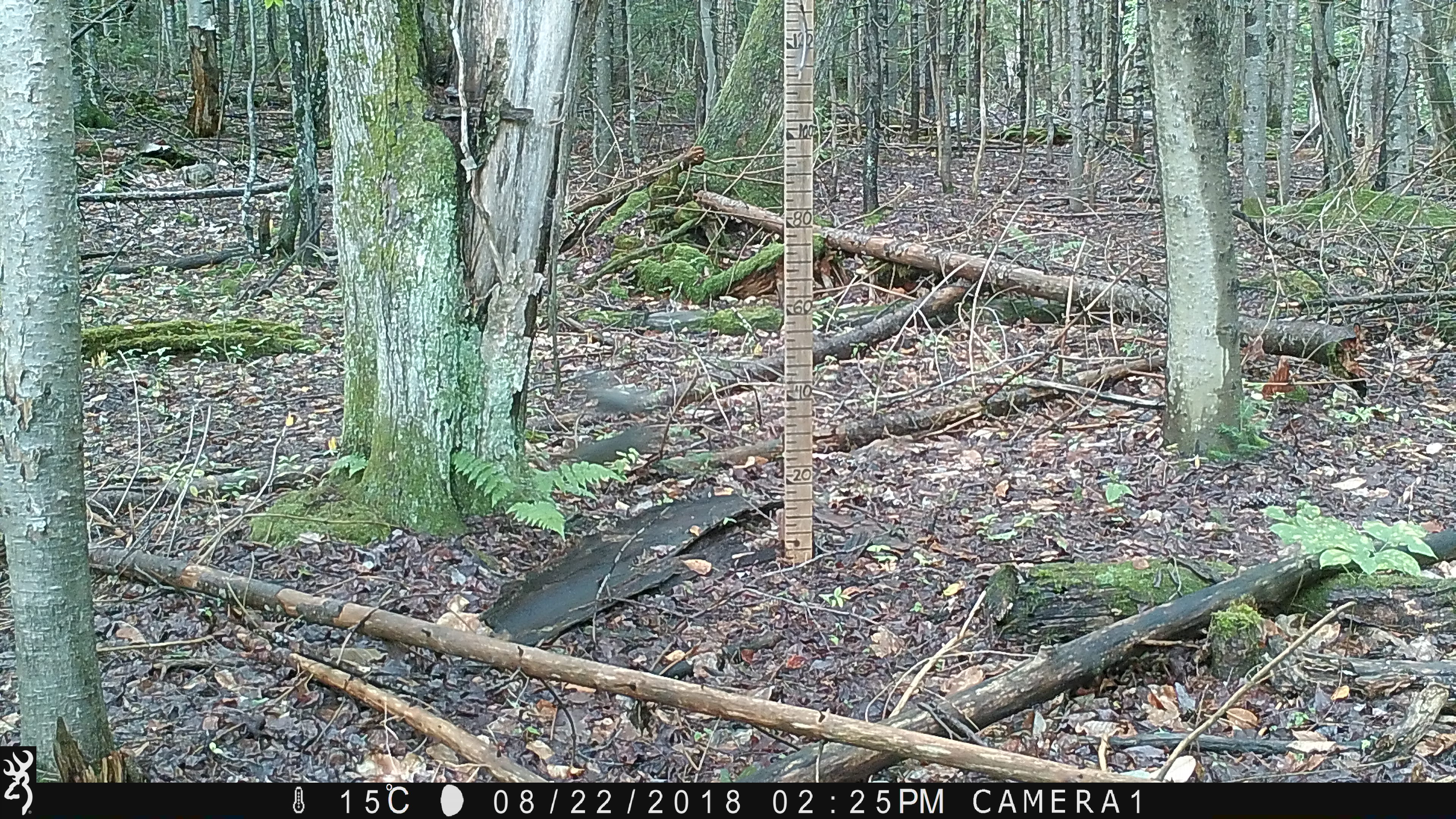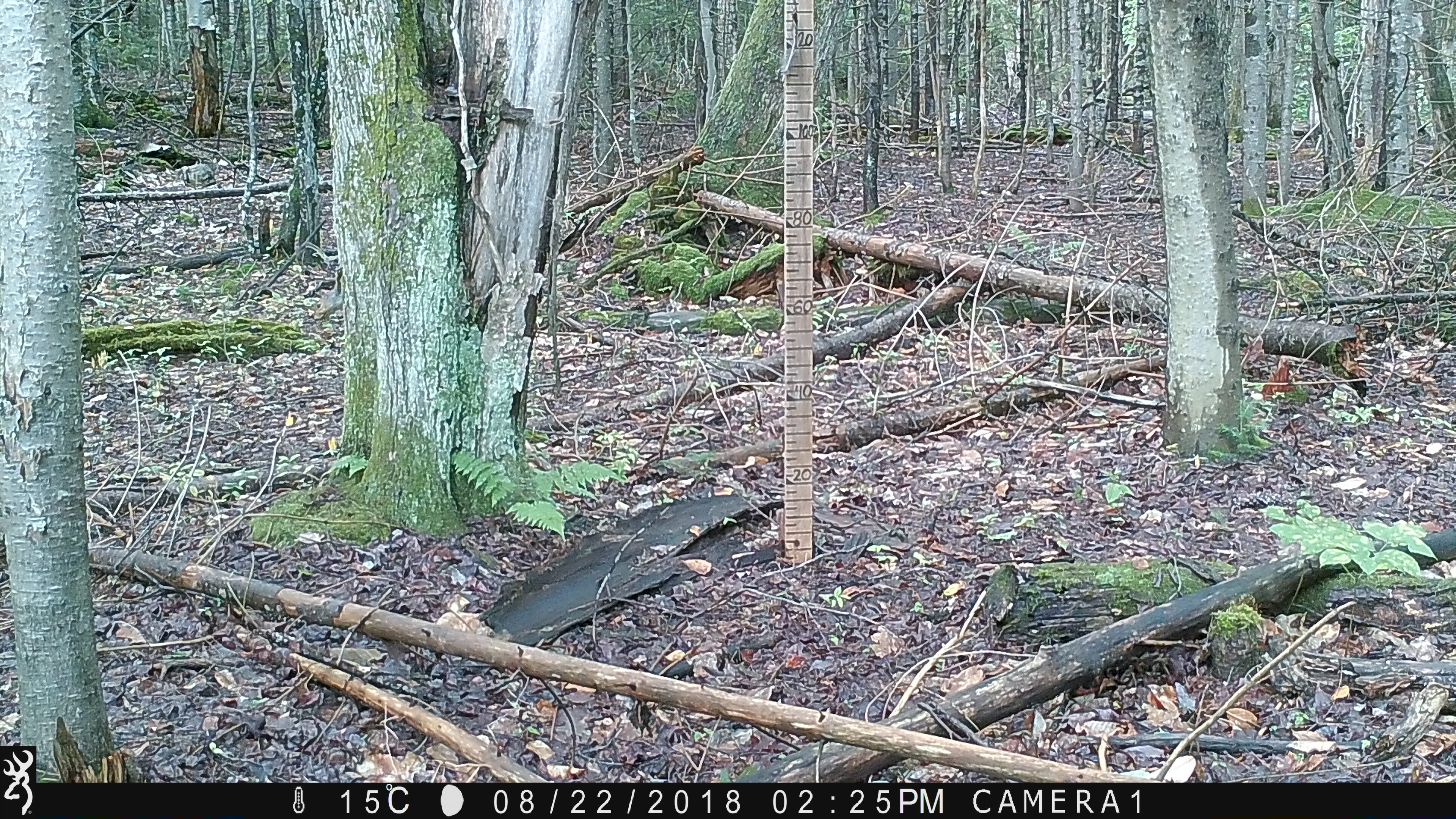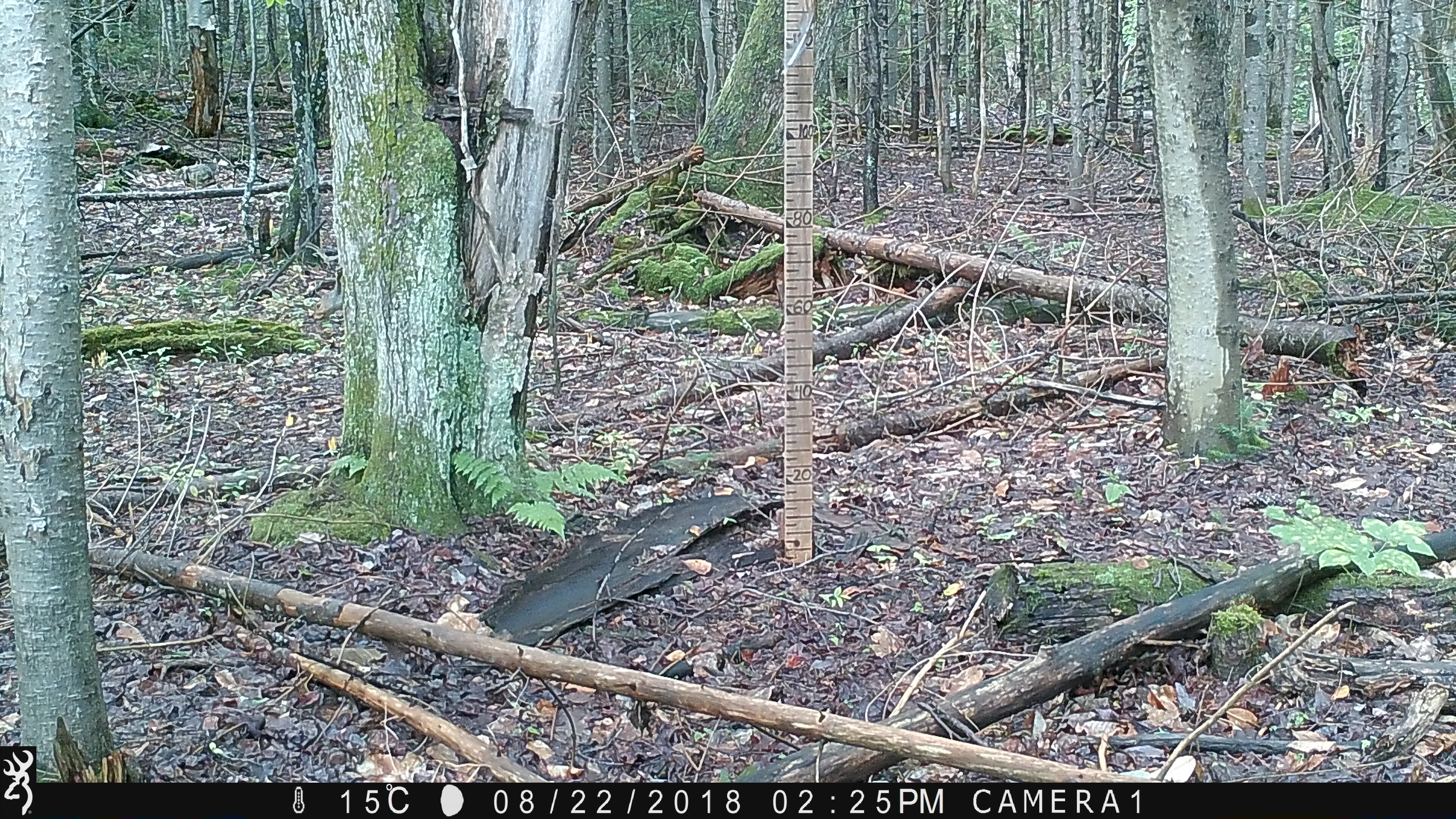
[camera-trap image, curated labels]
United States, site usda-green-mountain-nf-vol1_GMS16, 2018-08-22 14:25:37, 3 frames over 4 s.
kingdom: Animalia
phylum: Chordata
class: Mammalia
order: Rodentia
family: Sciuridae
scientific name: Sciuridae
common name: squirrel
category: squirrel sp.